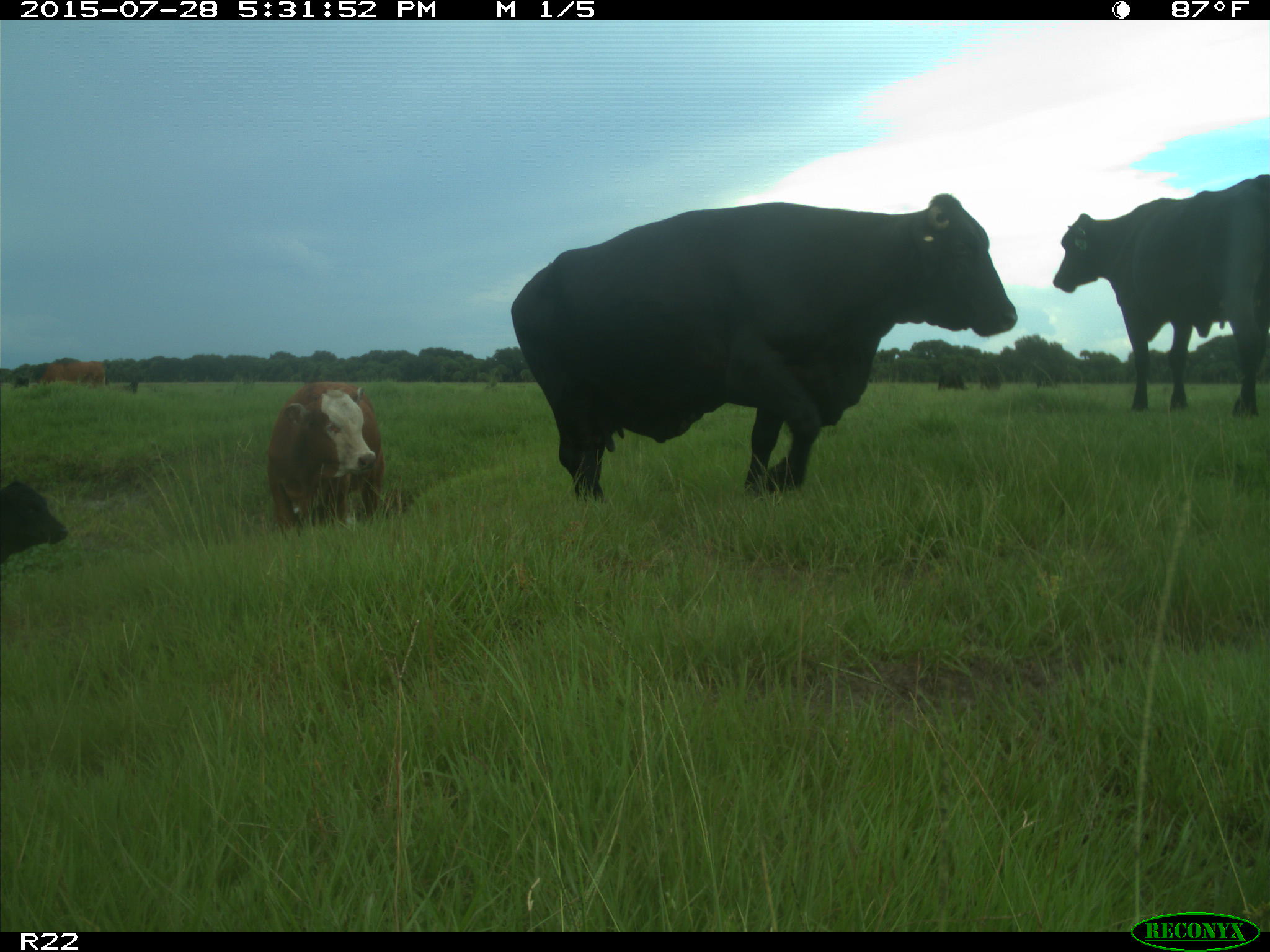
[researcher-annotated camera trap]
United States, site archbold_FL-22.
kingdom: Animalia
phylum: Chordata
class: Mammalia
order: Artiodactyla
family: Bovidae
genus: Bos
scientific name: Bos taurus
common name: domestic cow